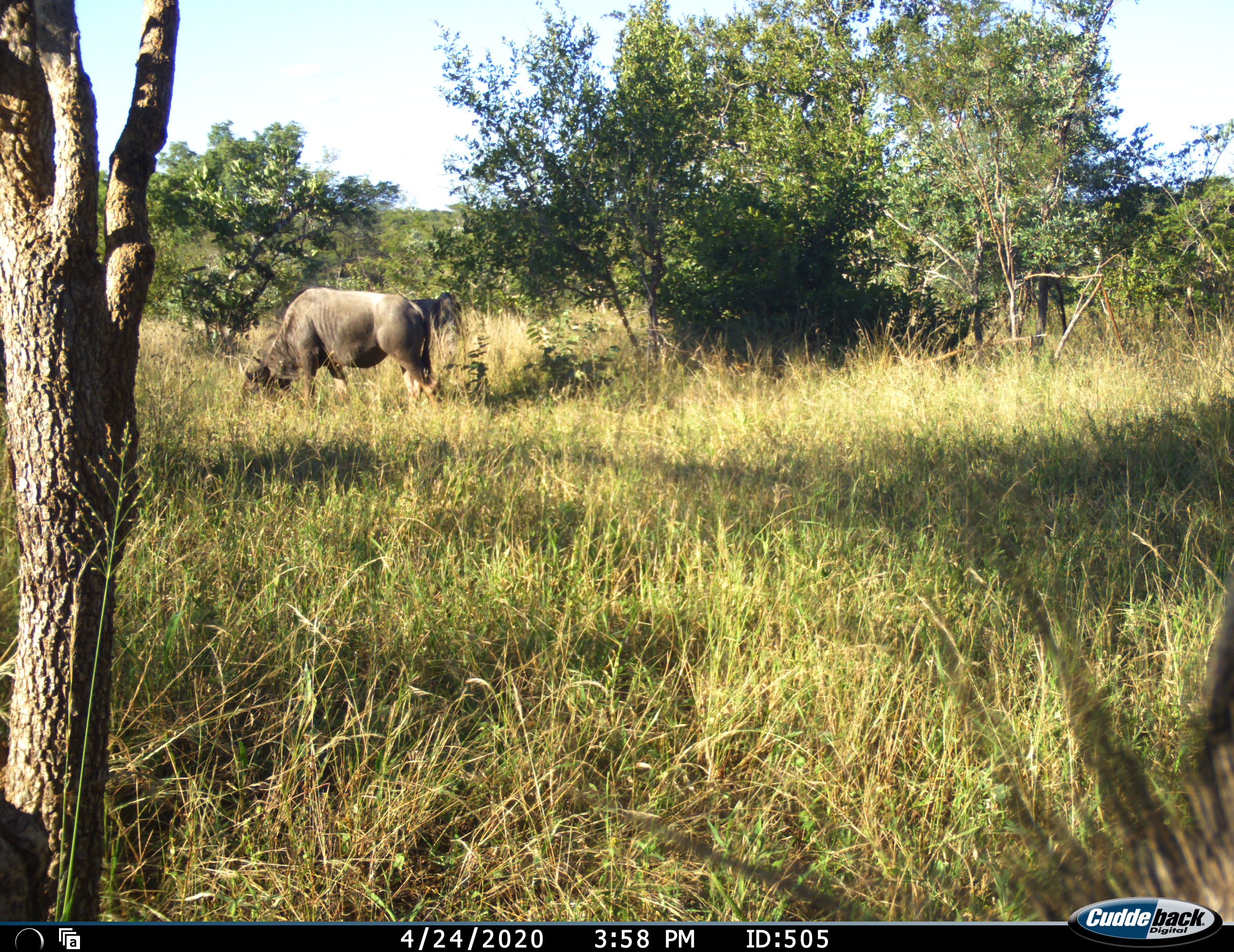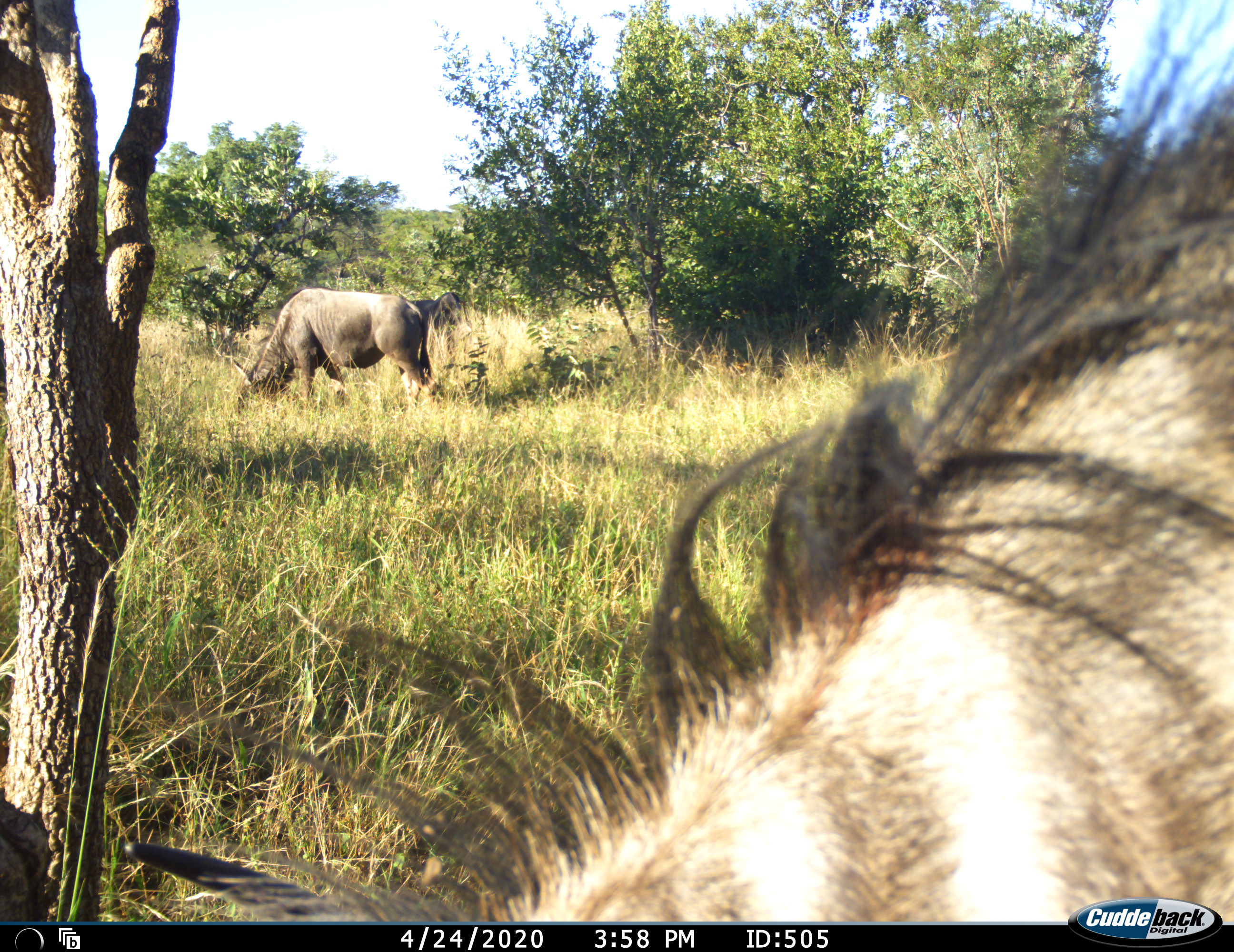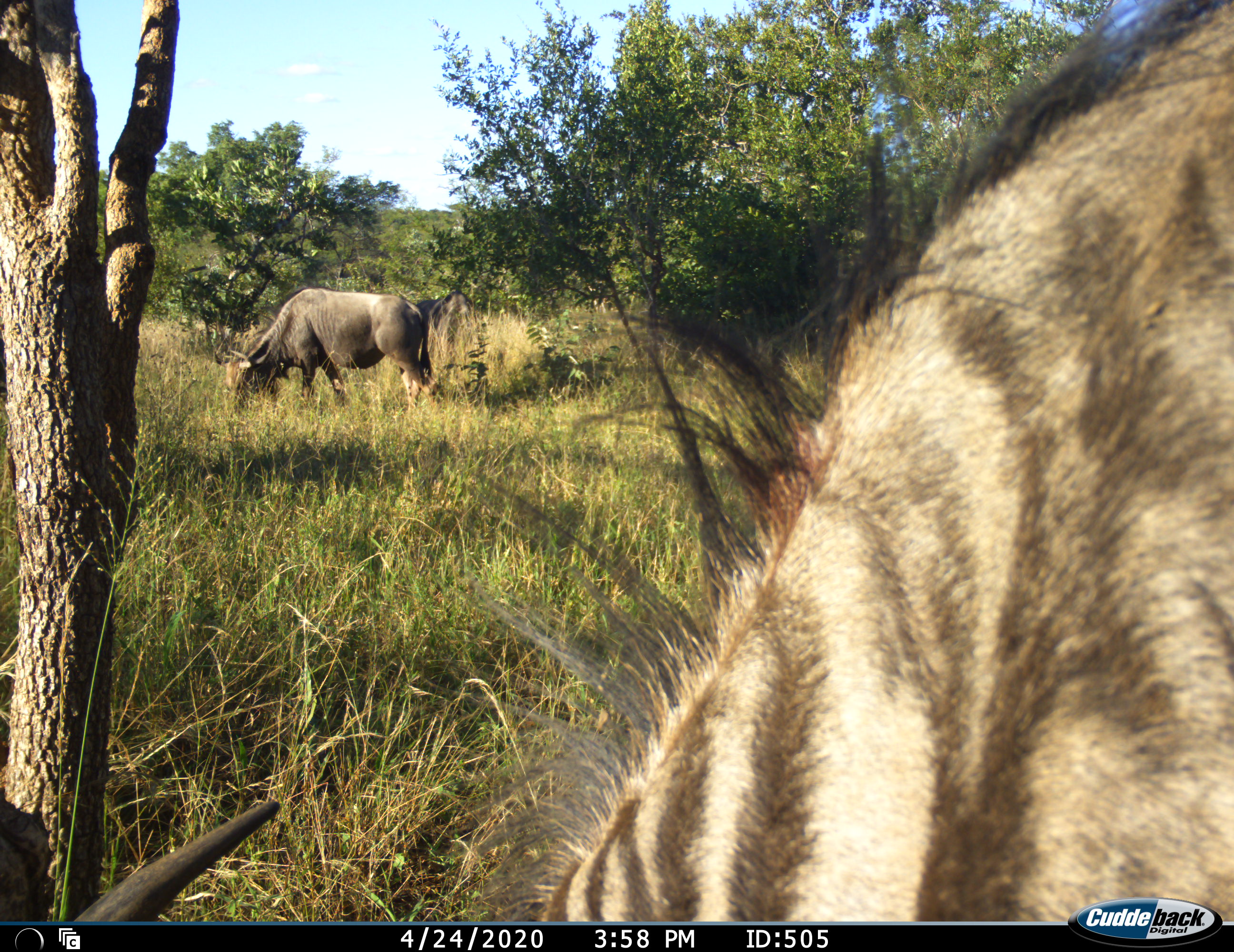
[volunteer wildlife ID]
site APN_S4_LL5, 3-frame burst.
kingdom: Animalia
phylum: Chordata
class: Mammalia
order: Artiodactyla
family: Bovidae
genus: Connochaetes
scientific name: Connochaetes taurinus taurinus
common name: blue wildebeest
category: wildebeestblue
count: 3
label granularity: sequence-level